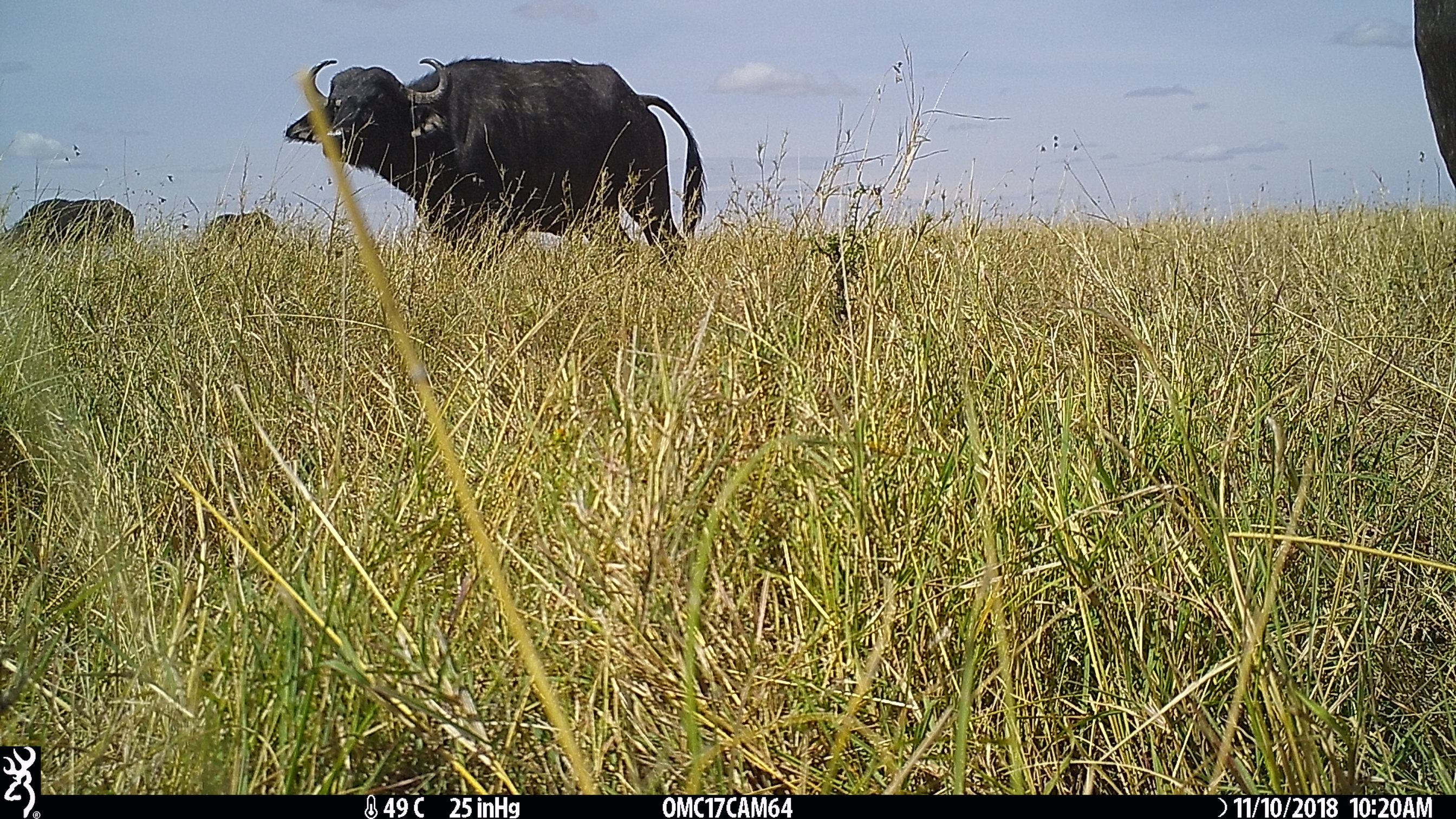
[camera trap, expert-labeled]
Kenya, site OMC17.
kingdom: Animalia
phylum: Chordata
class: Mammalia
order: Artiodactyla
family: Bovidae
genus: Syncerus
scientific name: Syncerus caffer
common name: buffalo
Buffalo (Syncerus caffer).